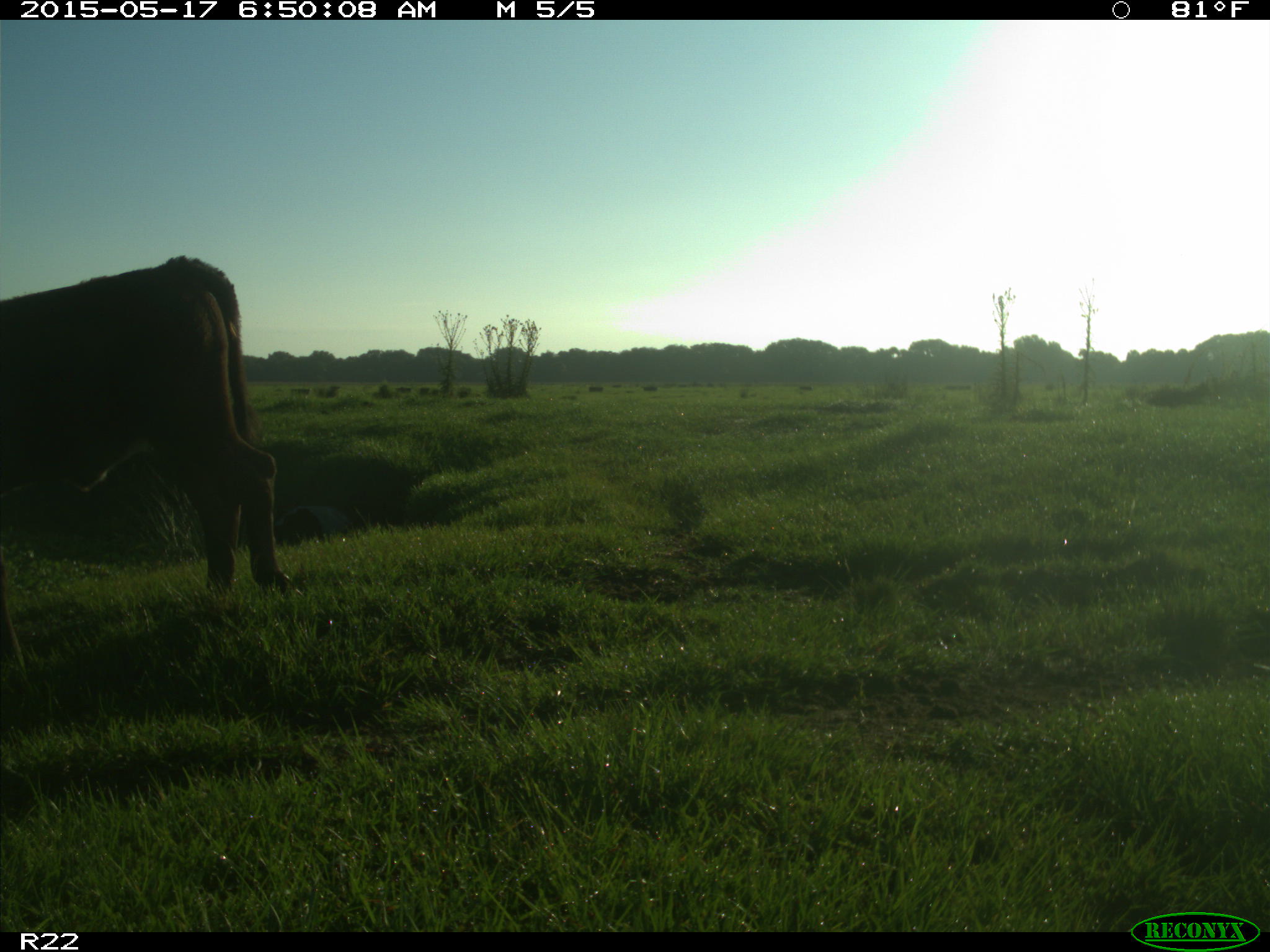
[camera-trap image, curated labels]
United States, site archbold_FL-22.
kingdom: Animalia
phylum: Chordata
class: Mammalia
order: Artiodactyla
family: Bovidae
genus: Bos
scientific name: Bos taurus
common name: domestic cow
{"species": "Bos taurus (domestic cow)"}